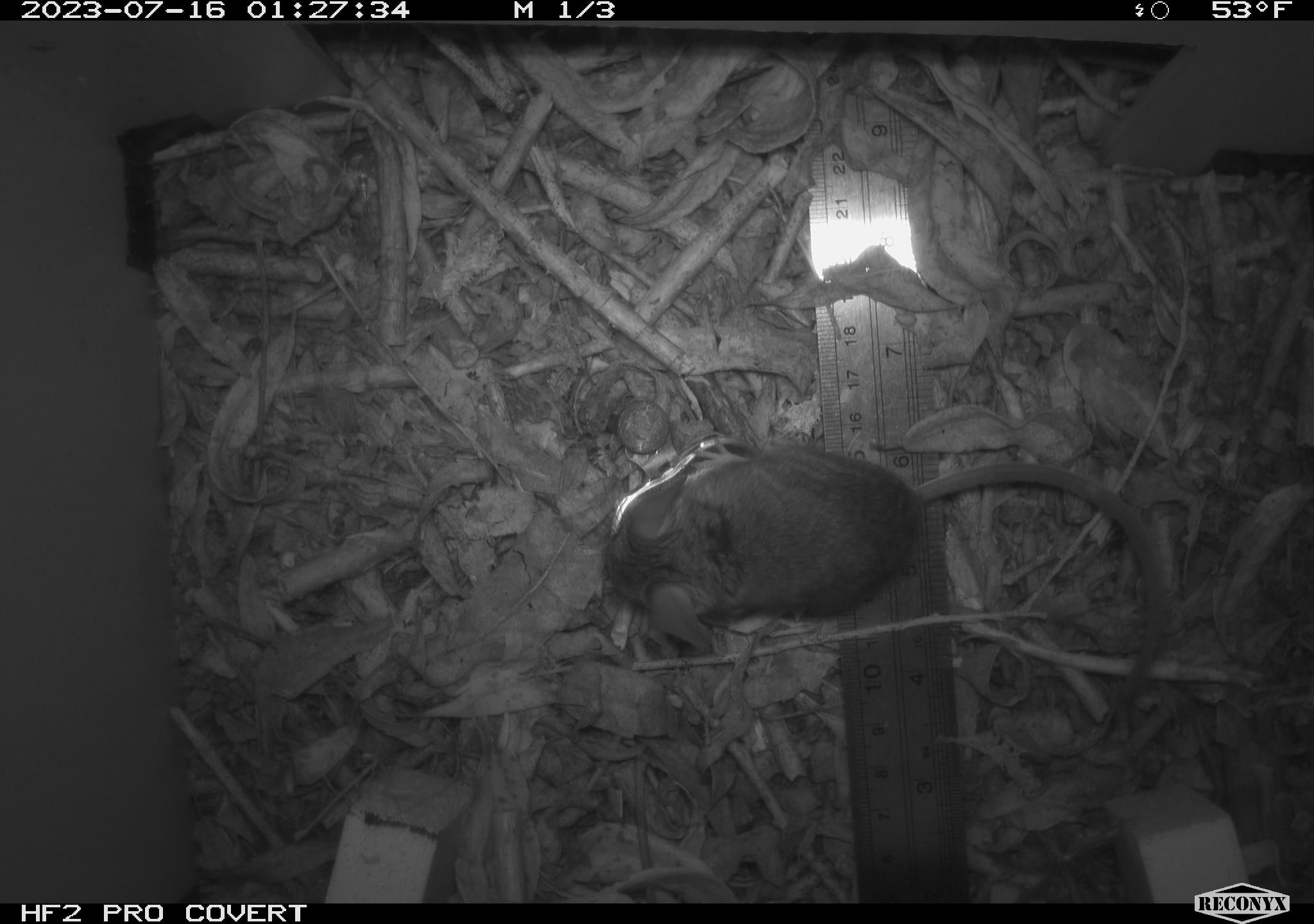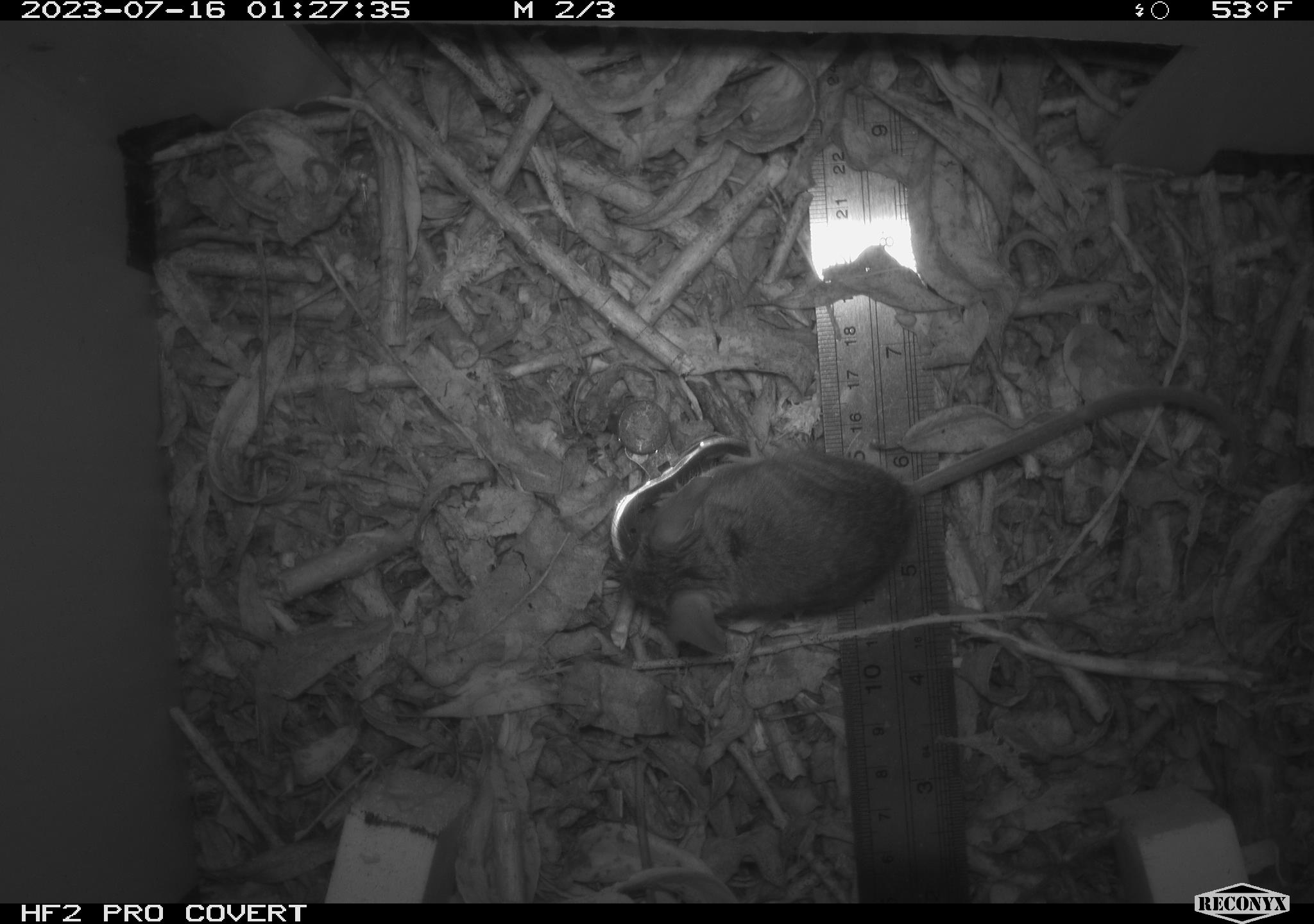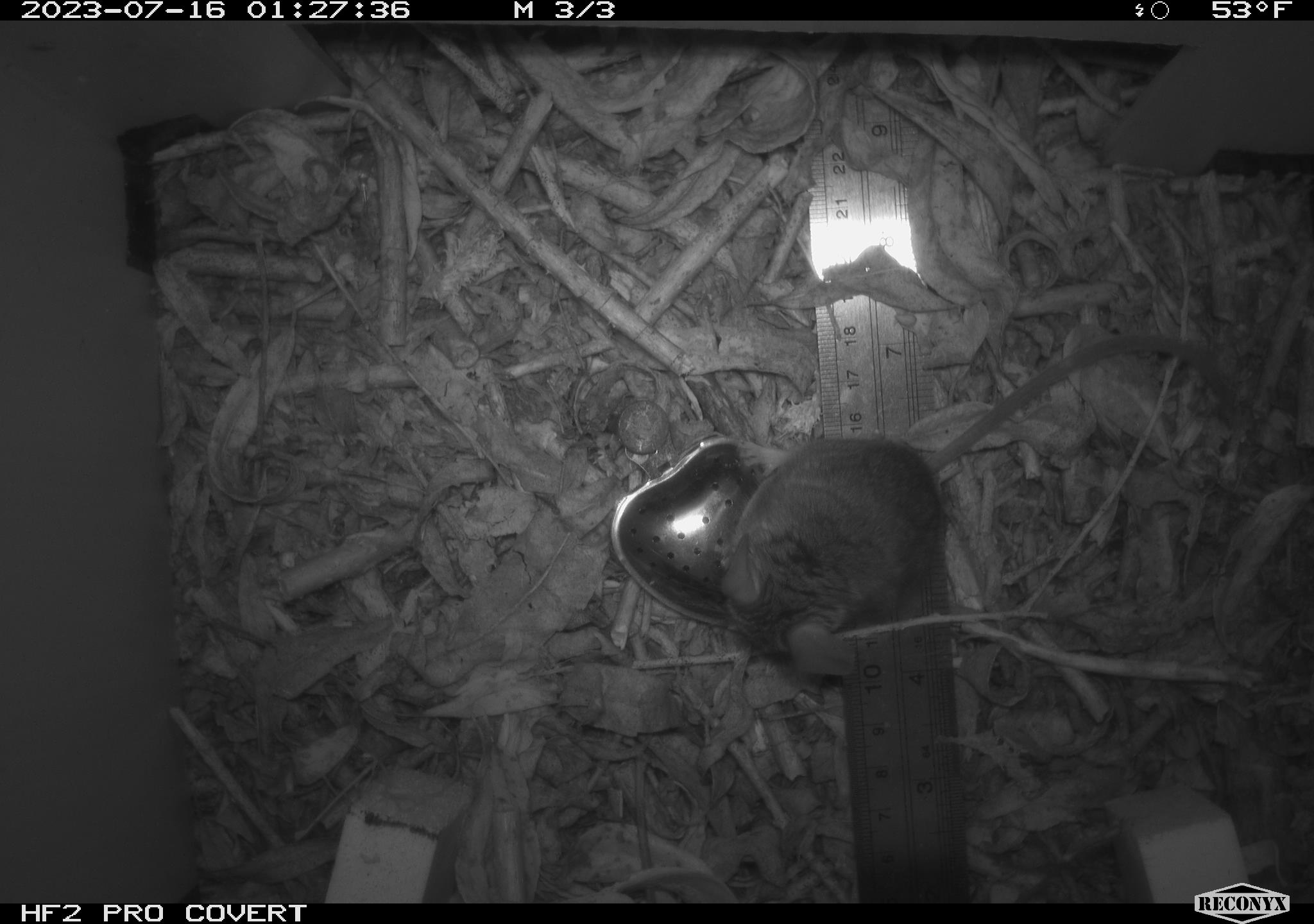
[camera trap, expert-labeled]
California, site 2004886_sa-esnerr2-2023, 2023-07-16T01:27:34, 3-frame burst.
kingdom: Animalia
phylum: Chordata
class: Mammalia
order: Rodentia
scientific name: Rodentia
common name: mouse species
Mouse species (Rodentia).